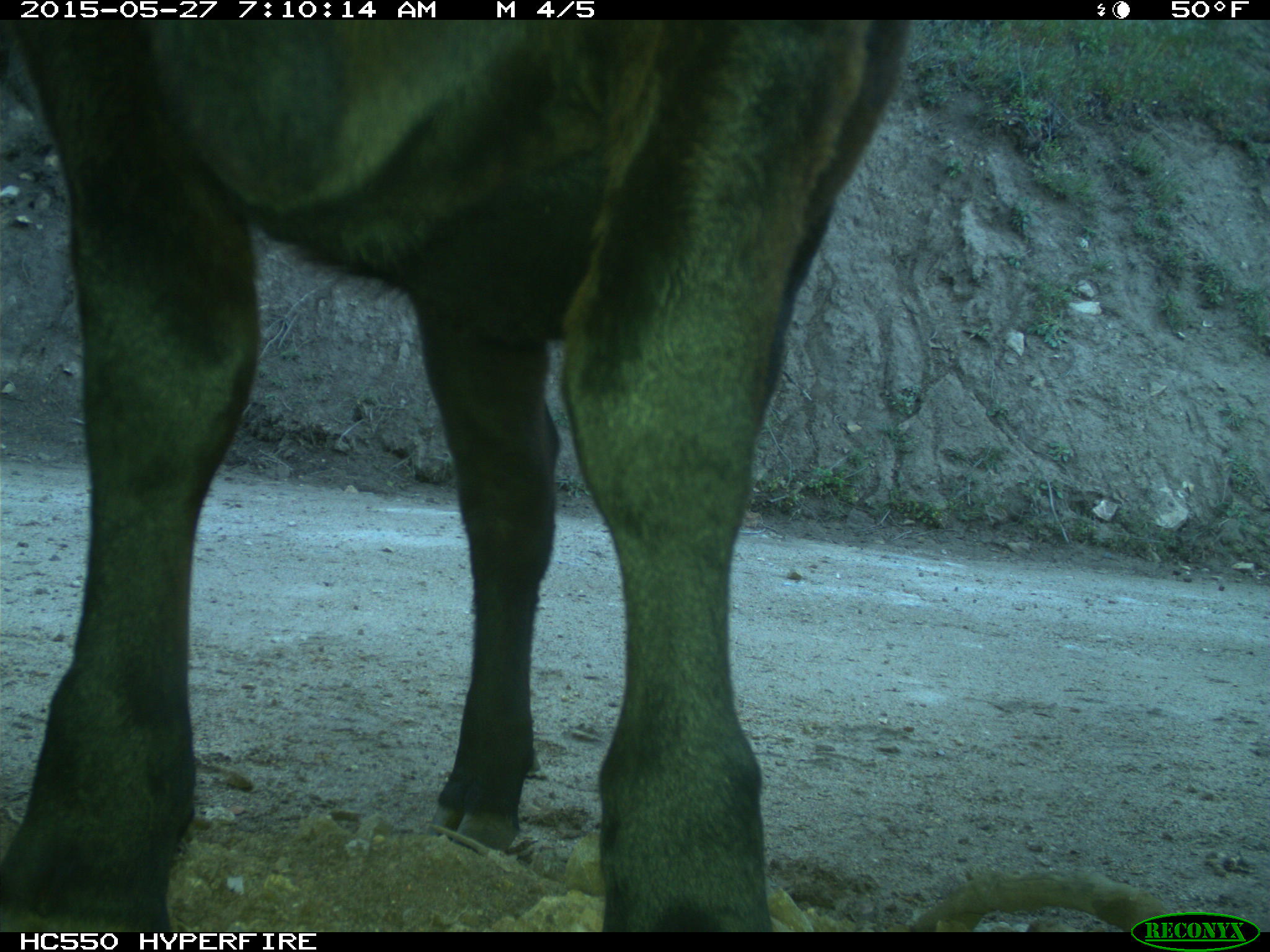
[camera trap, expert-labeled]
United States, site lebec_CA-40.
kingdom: Animalia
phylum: Chordata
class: Mammalia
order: Artiodactyla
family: Bovidae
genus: Bos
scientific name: Bos taurus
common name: domestic cow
Bos taurus (domestic cow).